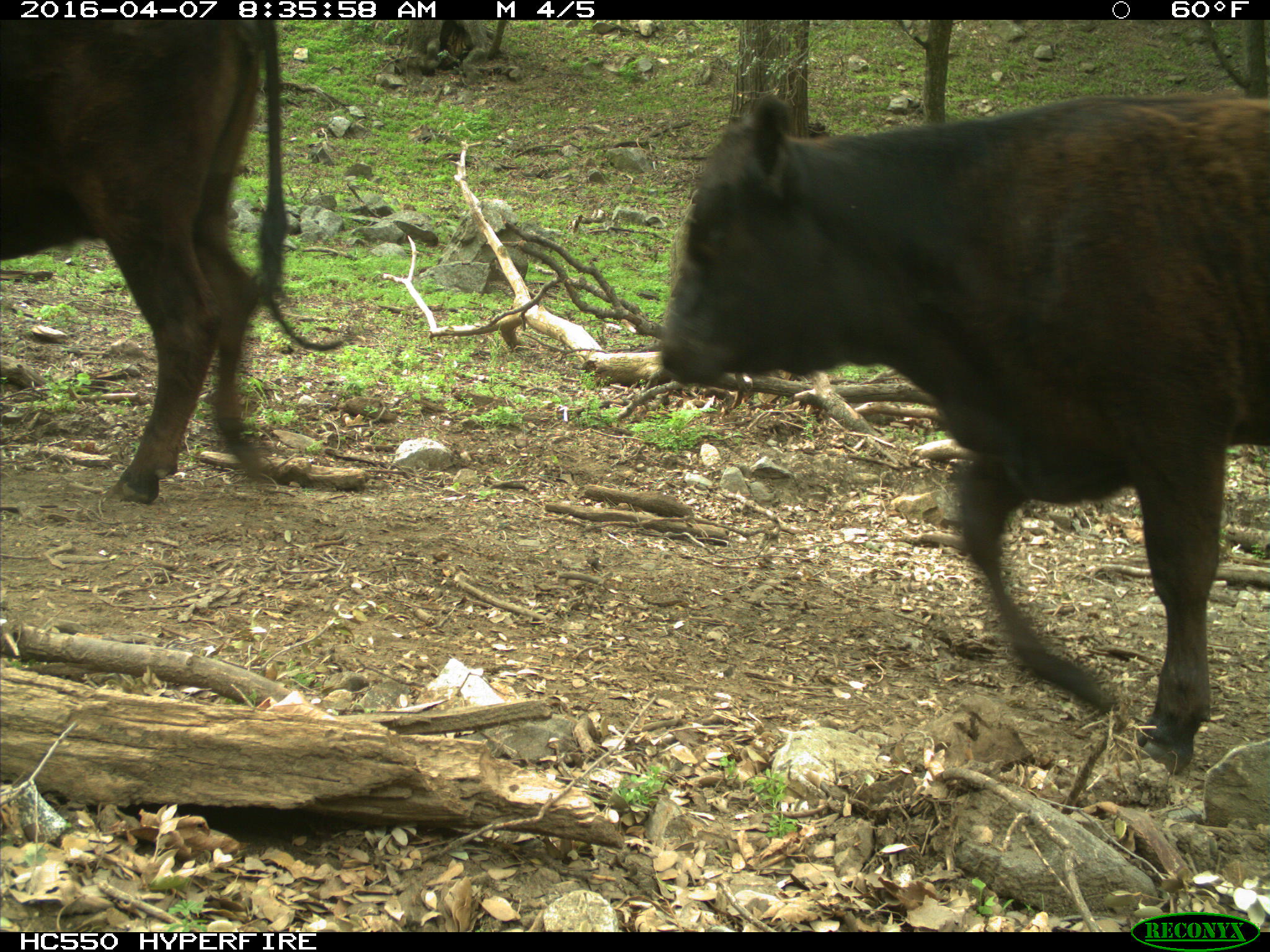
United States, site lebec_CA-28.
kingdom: Animalia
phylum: Chordata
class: Mammalia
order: Artiodactyla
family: Bovidae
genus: Bos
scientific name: Bos taurus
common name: domestic cow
Bos taurus (domestic cow).